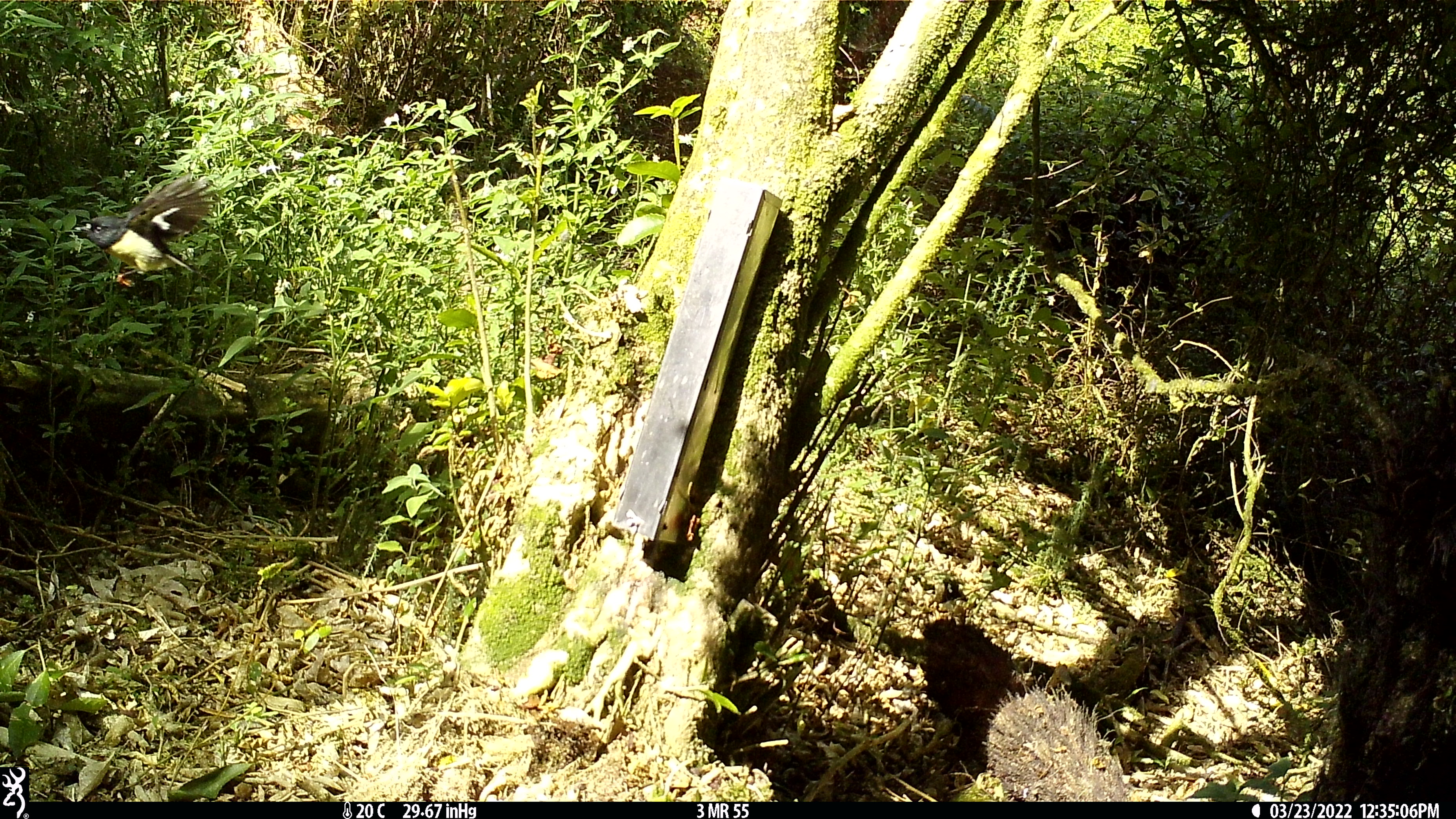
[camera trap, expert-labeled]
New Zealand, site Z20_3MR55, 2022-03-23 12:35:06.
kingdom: Animalia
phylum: Chordata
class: Aves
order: Passeriformes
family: Petroicidae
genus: Petroica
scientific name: Petroica macrocephala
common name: tomtit